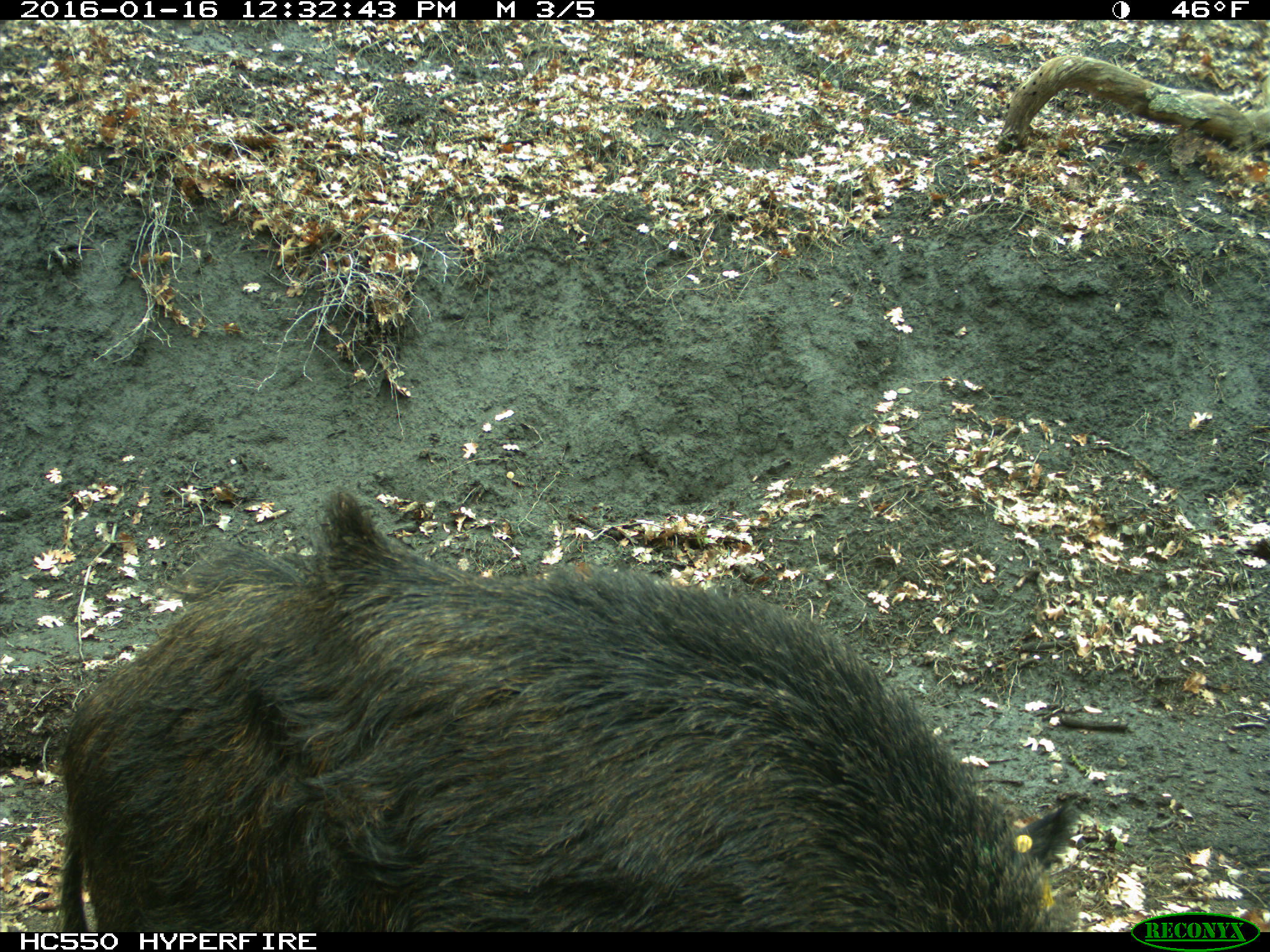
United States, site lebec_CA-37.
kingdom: Animalia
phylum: Chordata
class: Mammalia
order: Artiodactyla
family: Suidae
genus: Sus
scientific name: Sus scrofa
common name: wild boar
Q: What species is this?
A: Sus scrofa (wild boar).